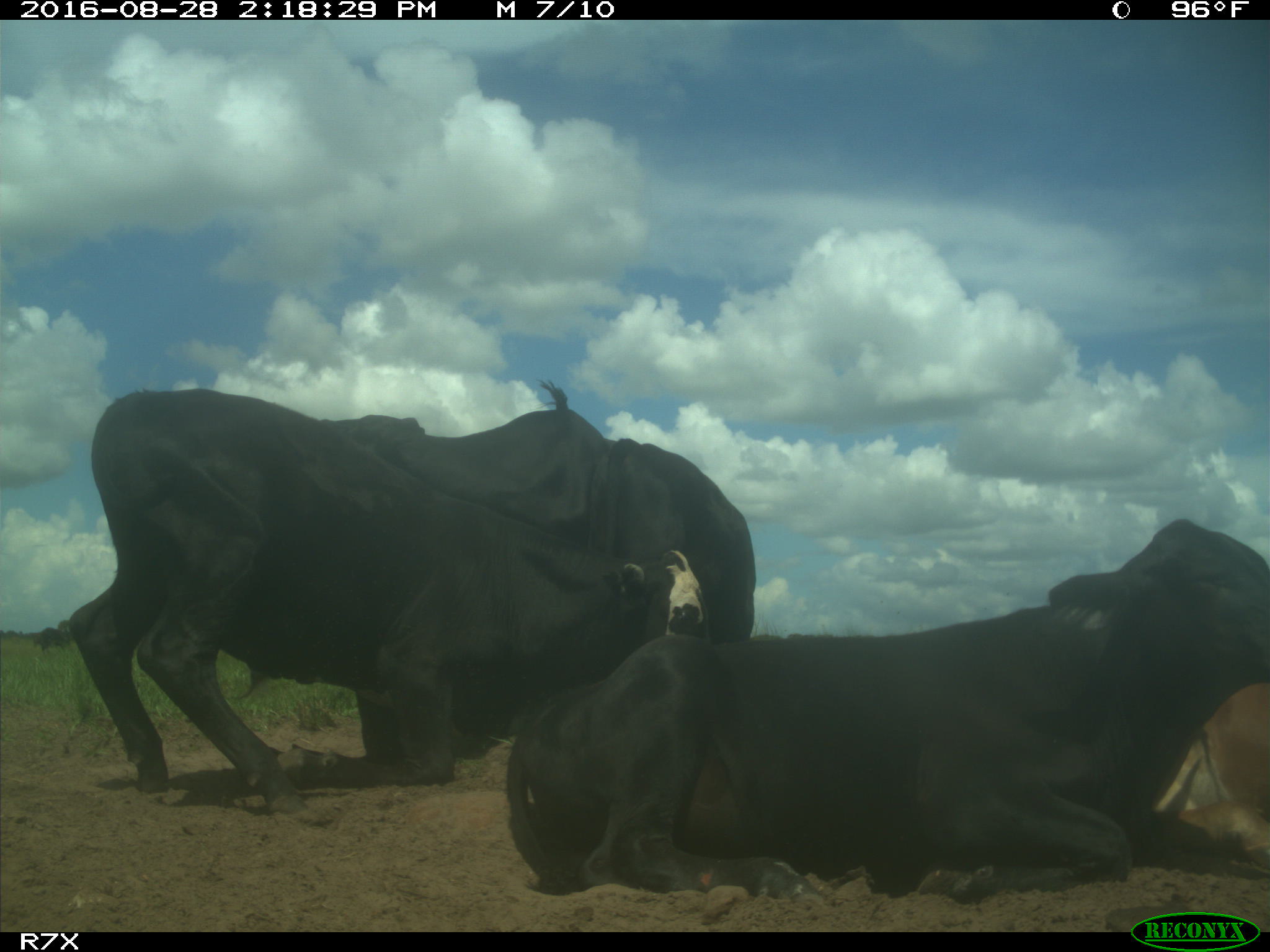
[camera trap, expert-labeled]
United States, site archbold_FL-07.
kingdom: Animalia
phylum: Chordata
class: Mammalia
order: Artiodactyla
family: Bovidae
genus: Bos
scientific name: Bos taurus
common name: domestic cow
Bos taurus (domestic cow).